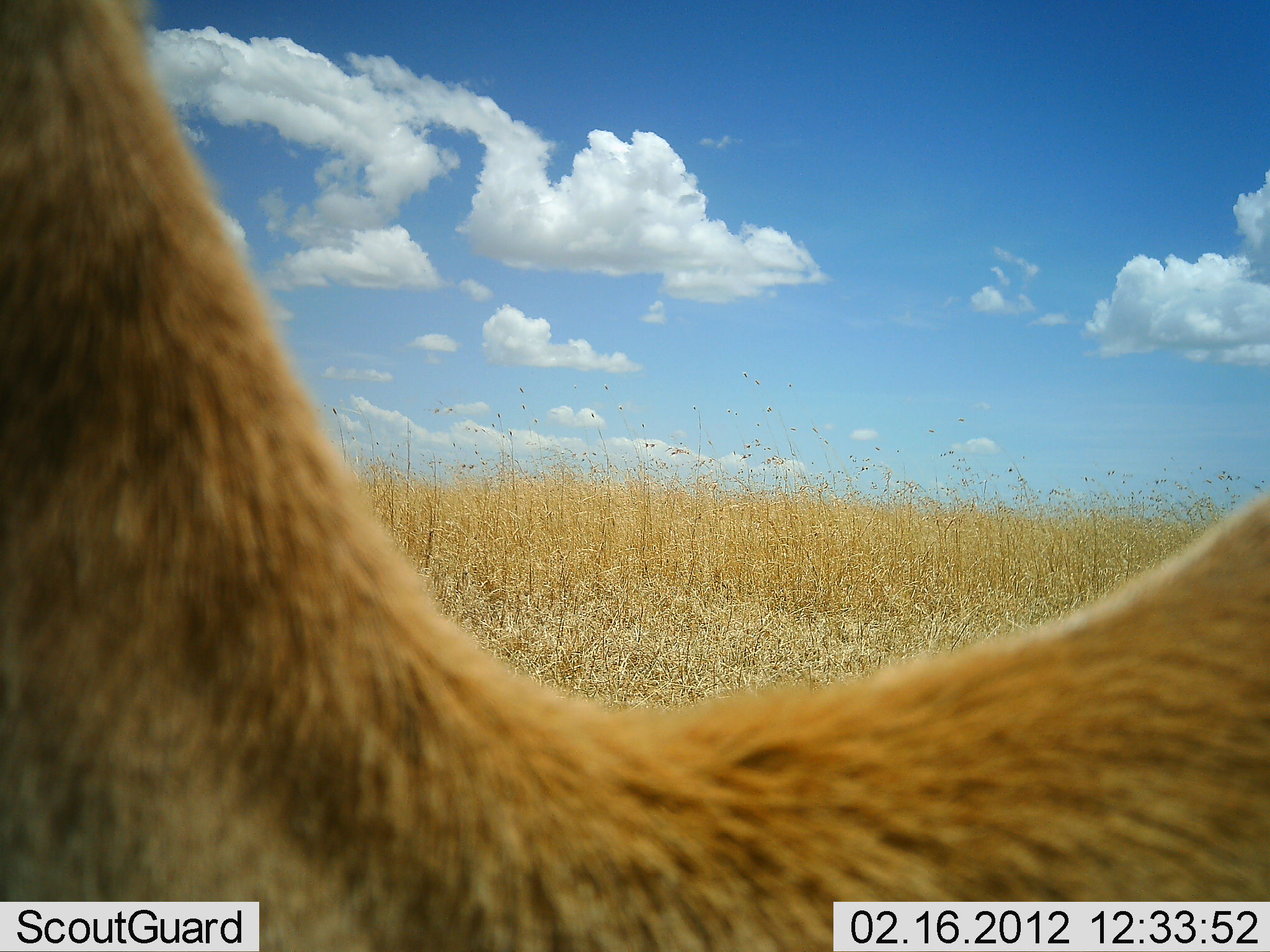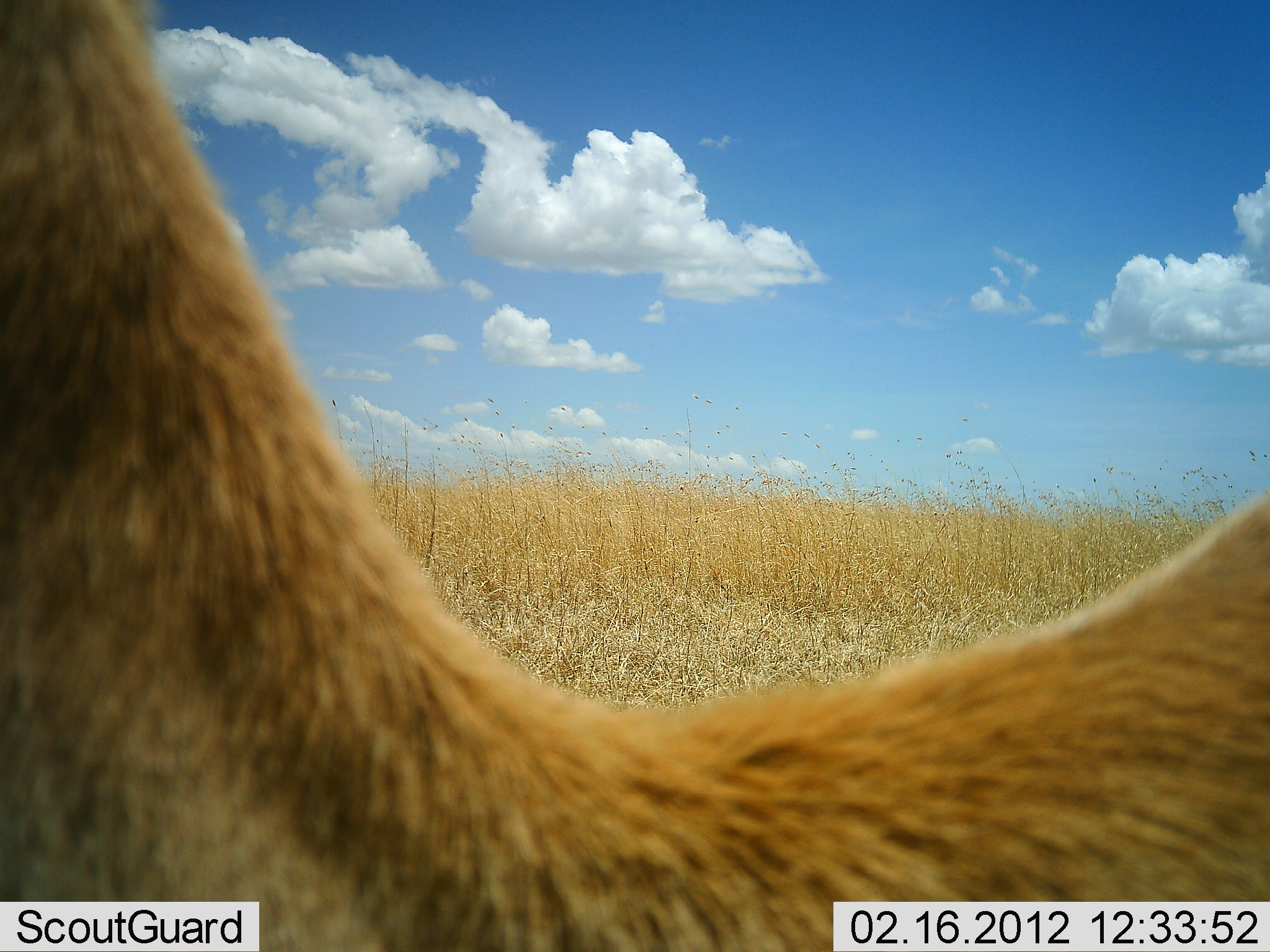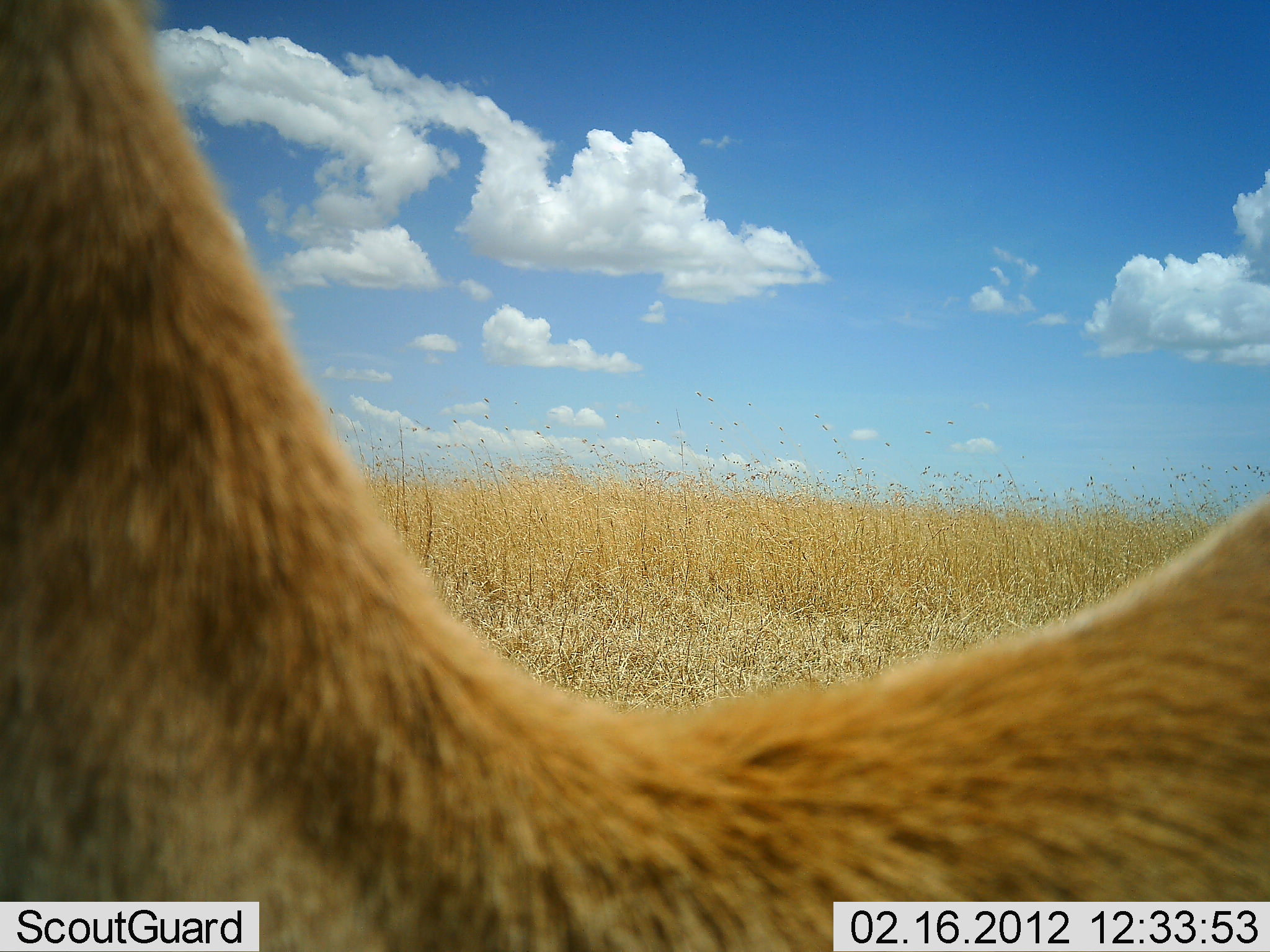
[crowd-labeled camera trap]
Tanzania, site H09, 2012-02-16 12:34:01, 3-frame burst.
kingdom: Animalia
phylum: Chordata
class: Mammalia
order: Artiodactyla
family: Bovidae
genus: Madoqua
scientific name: Madoqua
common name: dikdik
Dikdik (Madoqua), count 1. Behavior (volunteer vote fractions): standing 100%, resting 0%, moving 0%, interacting 0%. Young present (vote fraction): 0%. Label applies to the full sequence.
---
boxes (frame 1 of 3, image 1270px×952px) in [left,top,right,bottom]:
animal: [0,0,1270,951]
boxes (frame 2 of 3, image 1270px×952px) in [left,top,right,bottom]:
animal: [0,0,1270,951]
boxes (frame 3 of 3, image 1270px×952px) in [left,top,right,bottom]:
animal: [0,0,1270,952]